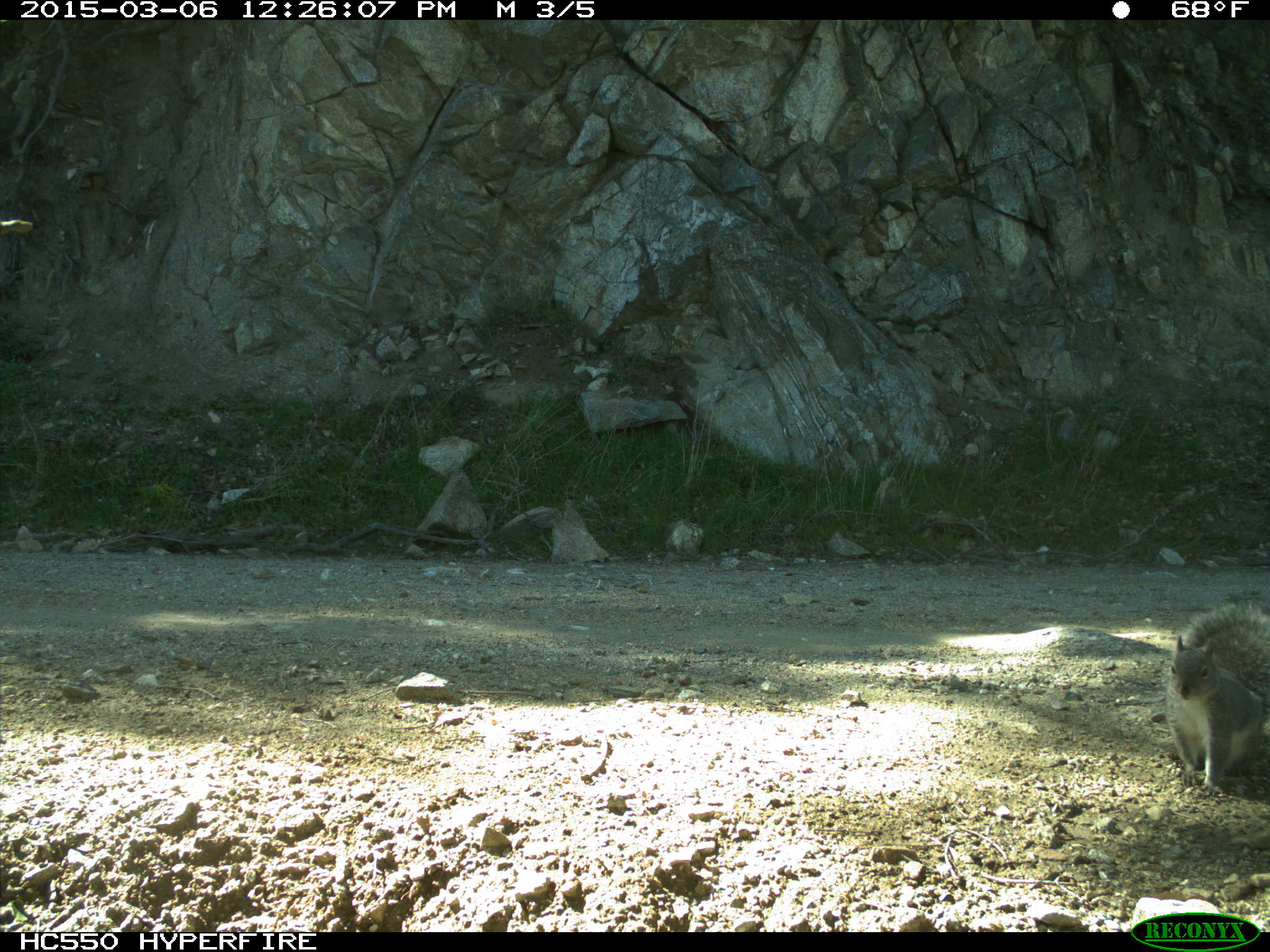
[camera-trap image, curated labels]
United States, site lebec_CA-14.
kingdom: Animalia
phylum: Chordata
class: Mammalia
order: Rodentia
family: Sciuridae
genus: Sciurus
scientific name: Sciurus carolinensis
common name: eastern gray squirrel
Sciurus carolinensis (eastern gray squirrel).